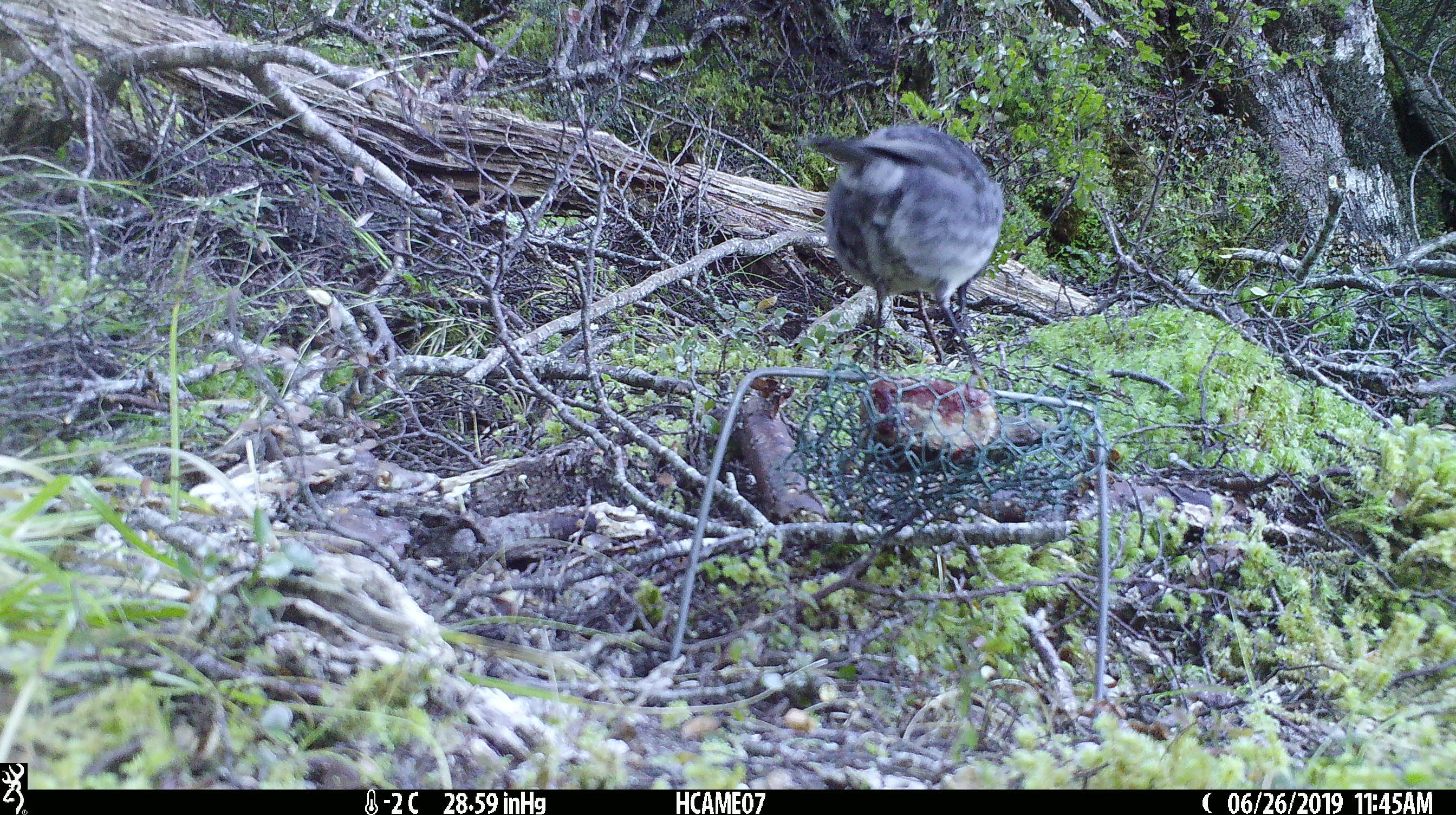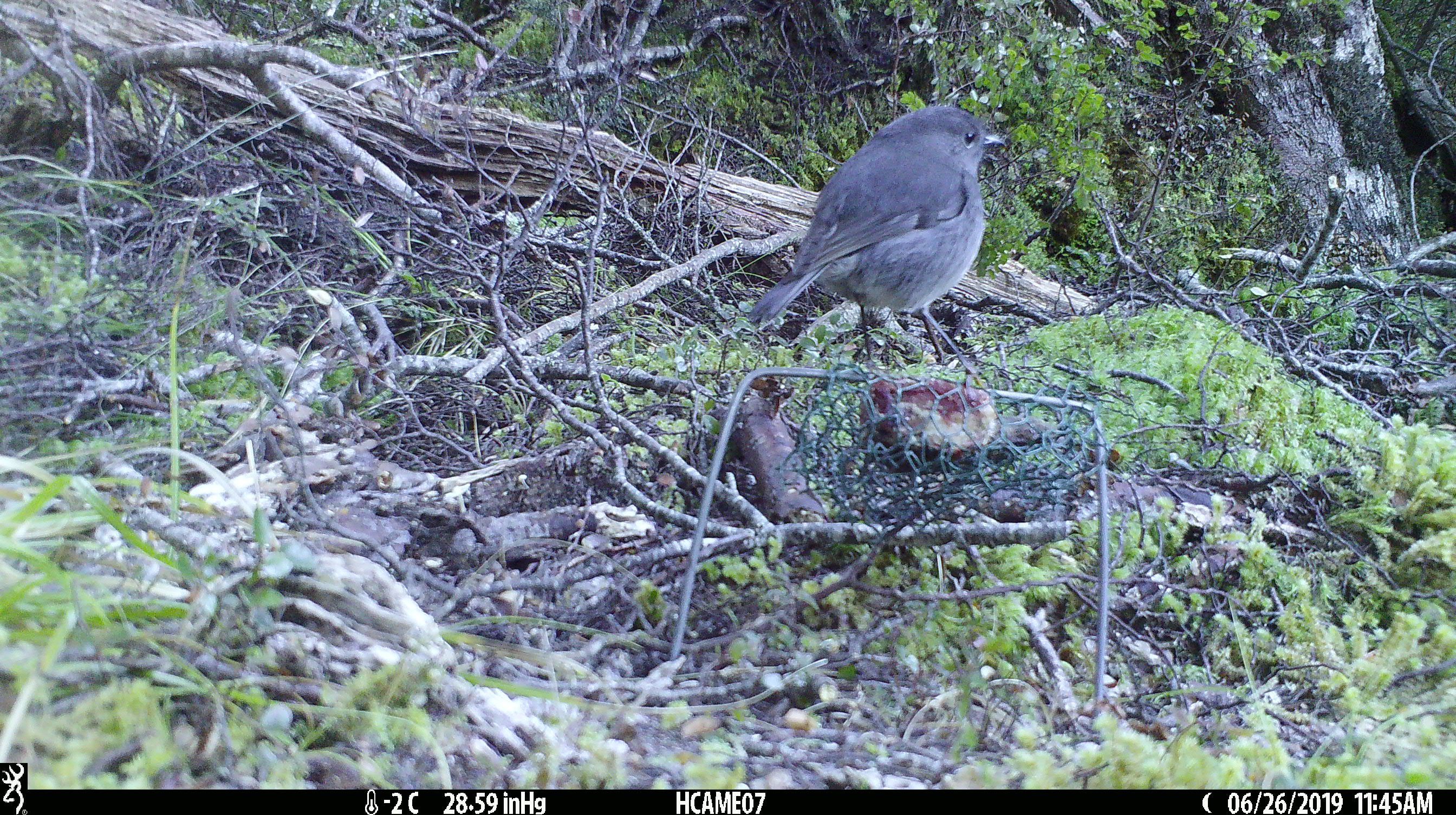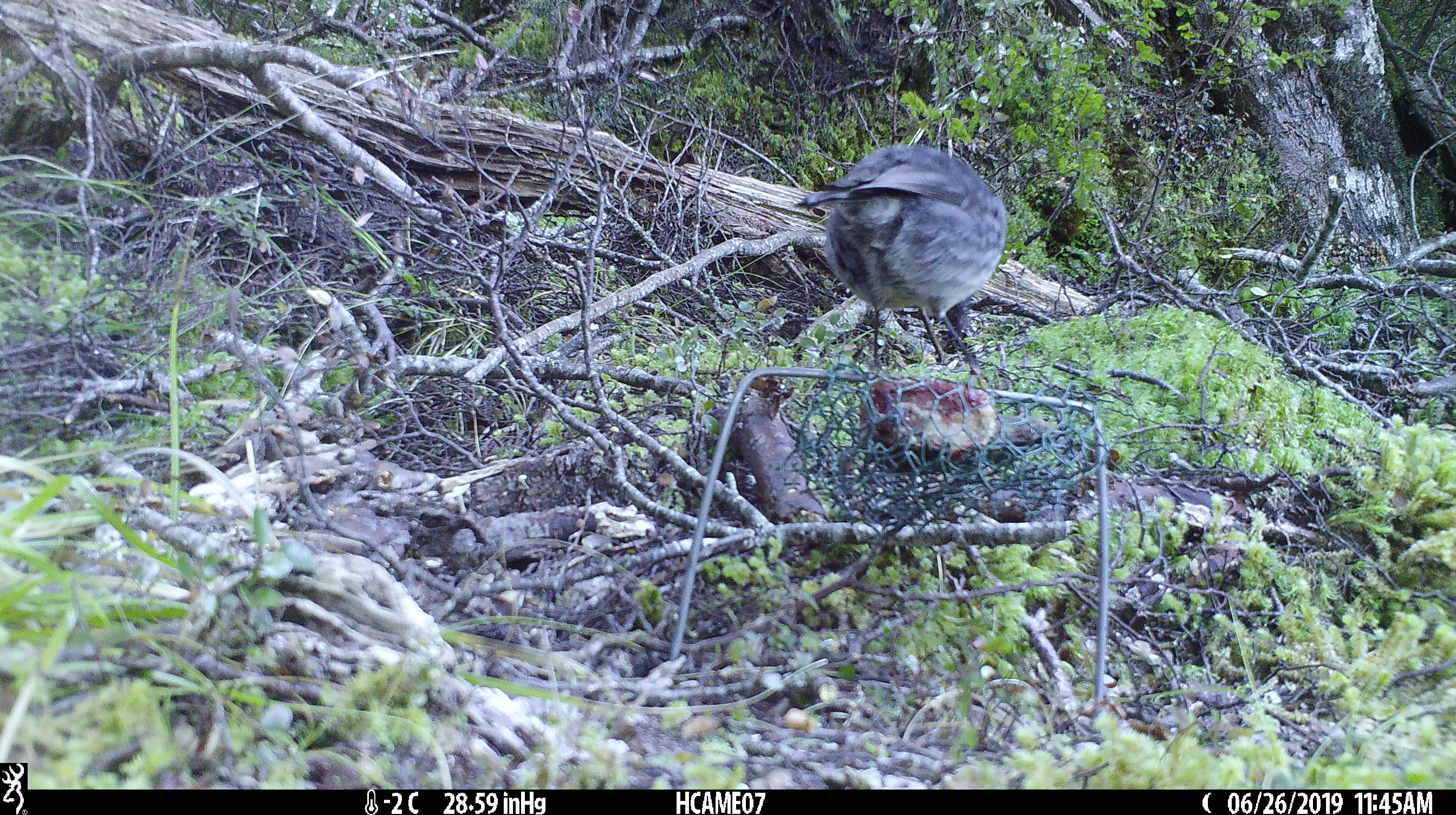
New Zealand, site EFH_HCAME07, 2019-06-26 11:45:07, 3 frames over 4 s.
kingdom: Animalia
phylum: Chordata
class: Aves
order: Passeriformes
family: Petroicidae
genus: Petroica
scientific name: Petroica australis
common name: new zealand robin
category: robin